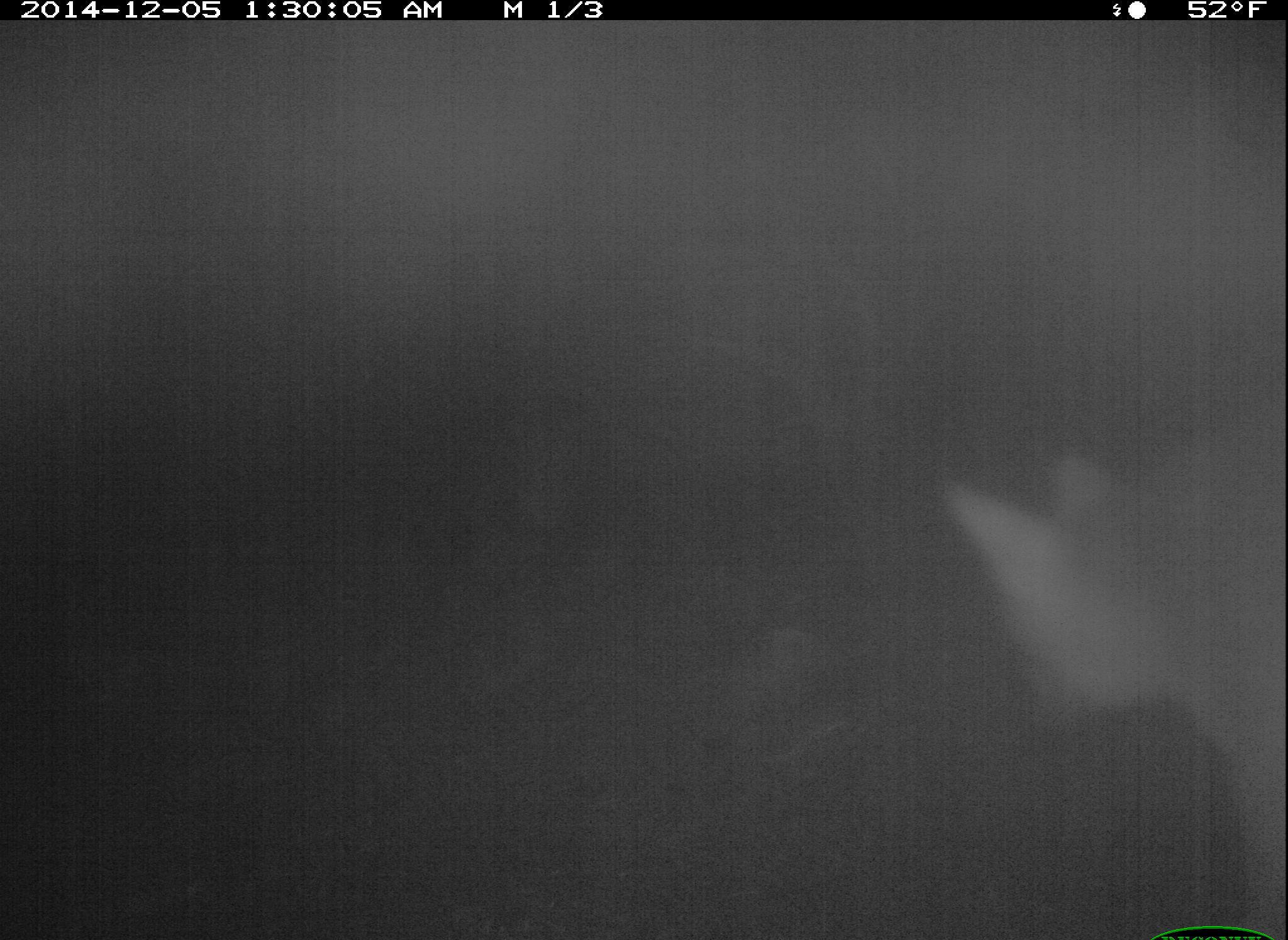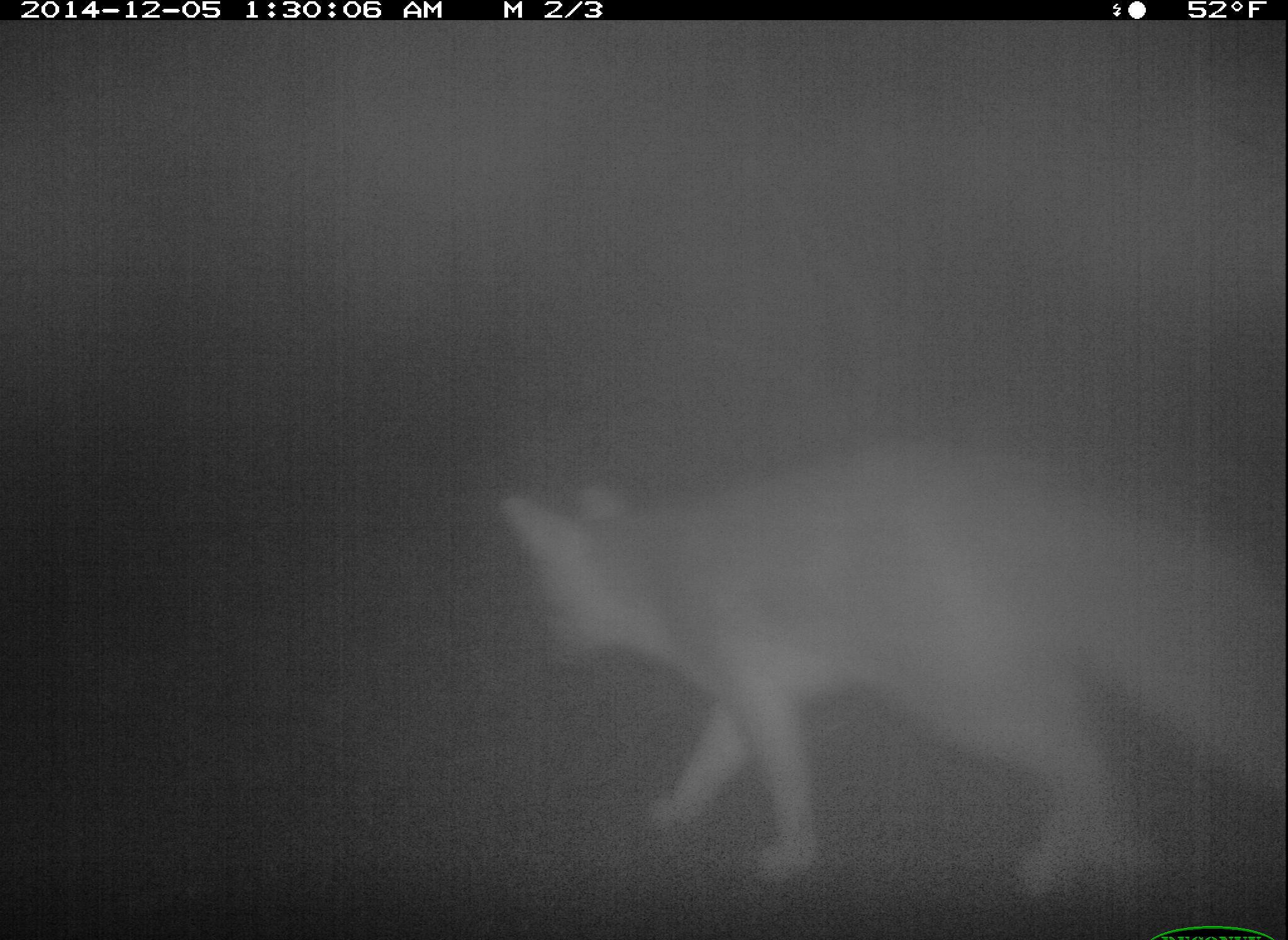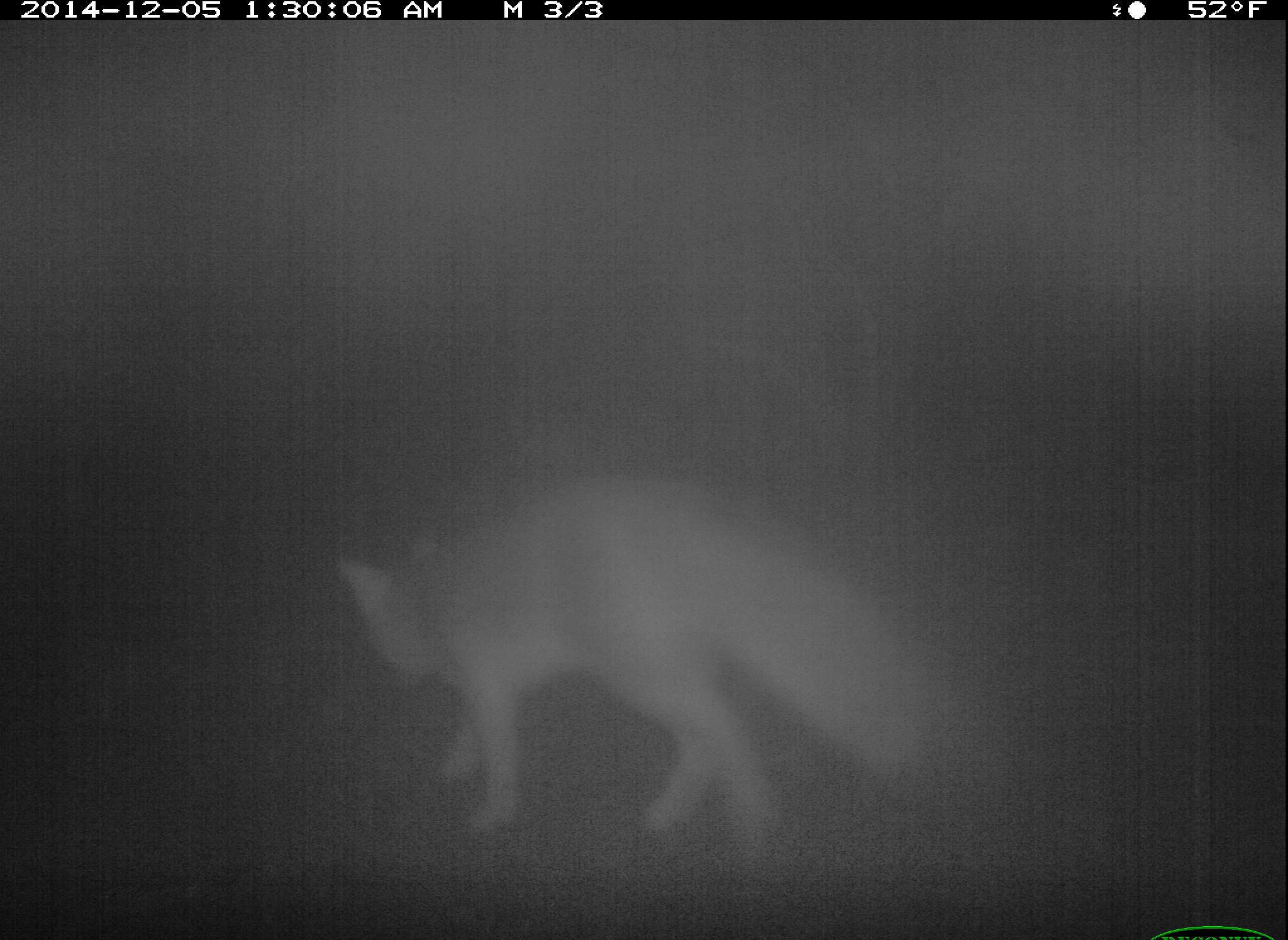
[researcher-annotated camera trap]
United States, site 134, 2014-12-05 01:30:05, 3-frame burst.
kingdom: Animalia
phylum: Chordata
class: Mammalia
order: Carnivora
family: Canidae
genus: Urocyon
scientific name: Urocyon cinereoargenteus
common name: gray fox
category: fox